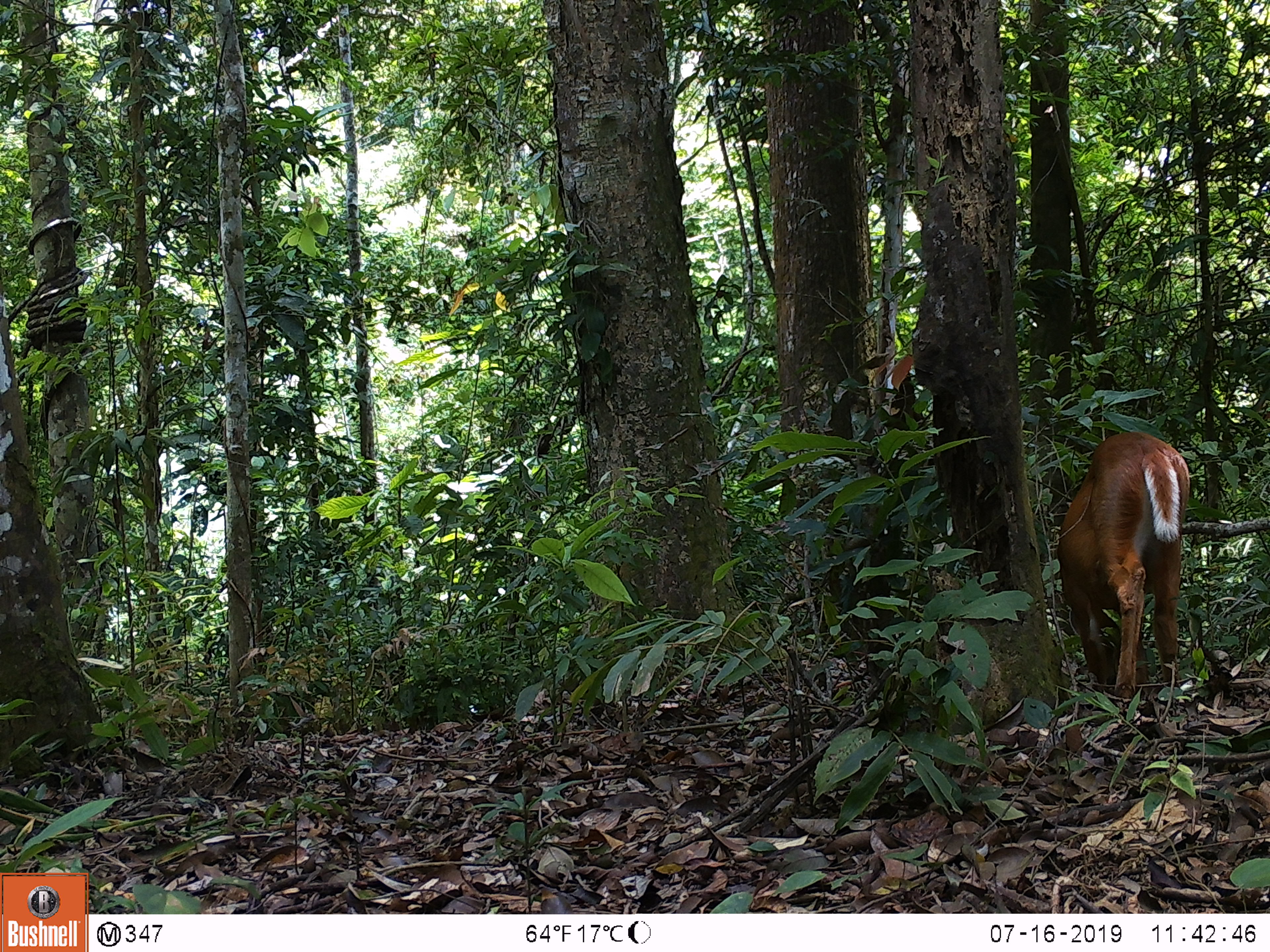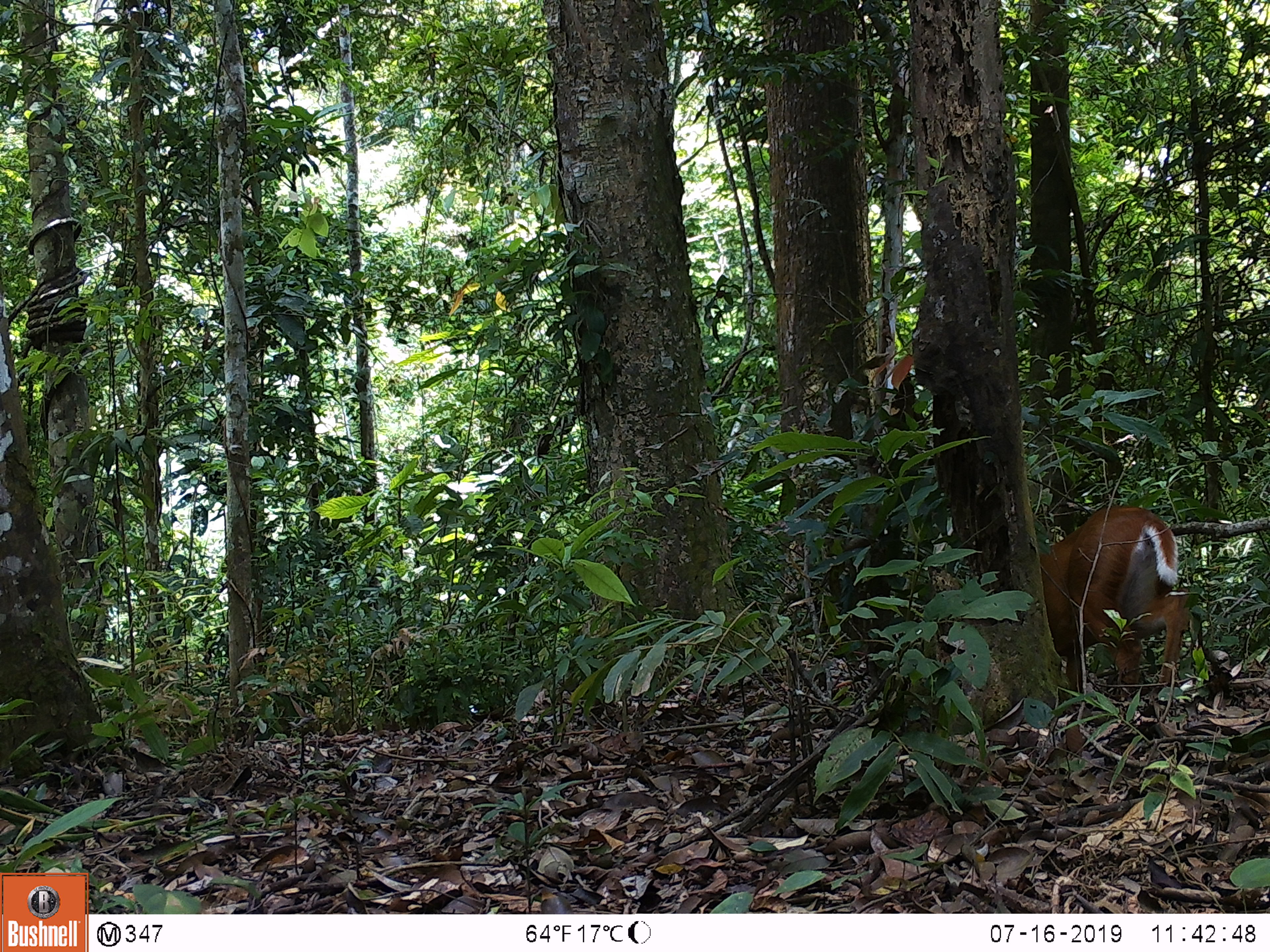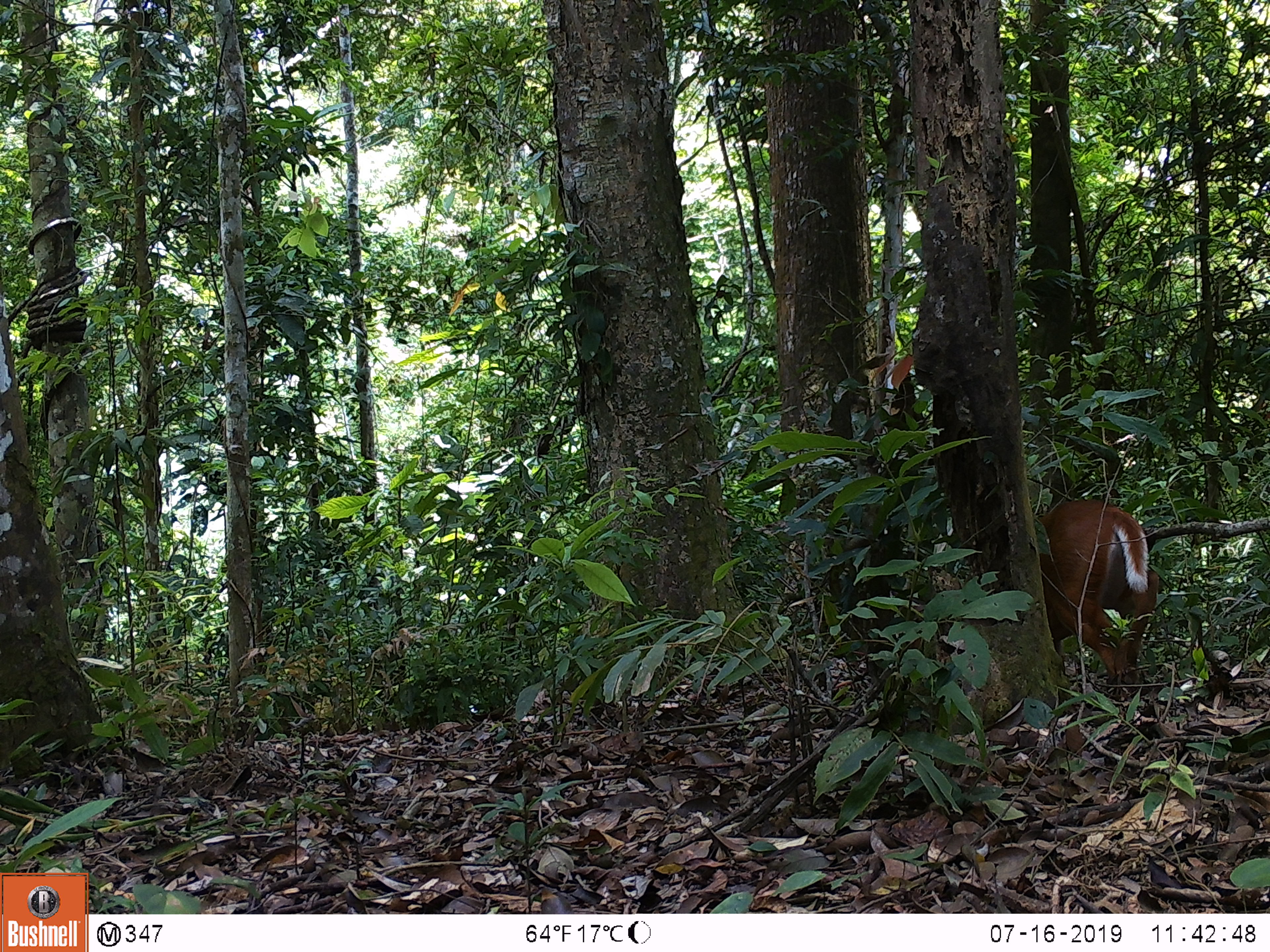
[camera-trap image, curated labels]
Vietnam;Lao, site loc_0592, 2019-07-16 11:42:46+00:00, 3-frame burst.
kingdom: Animalia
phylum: Chordata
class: Mammalia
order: Artiodactyla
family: Cervidae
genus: Muntiacus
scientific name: Muntiacus muntjak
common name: red muntjac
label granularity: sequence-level